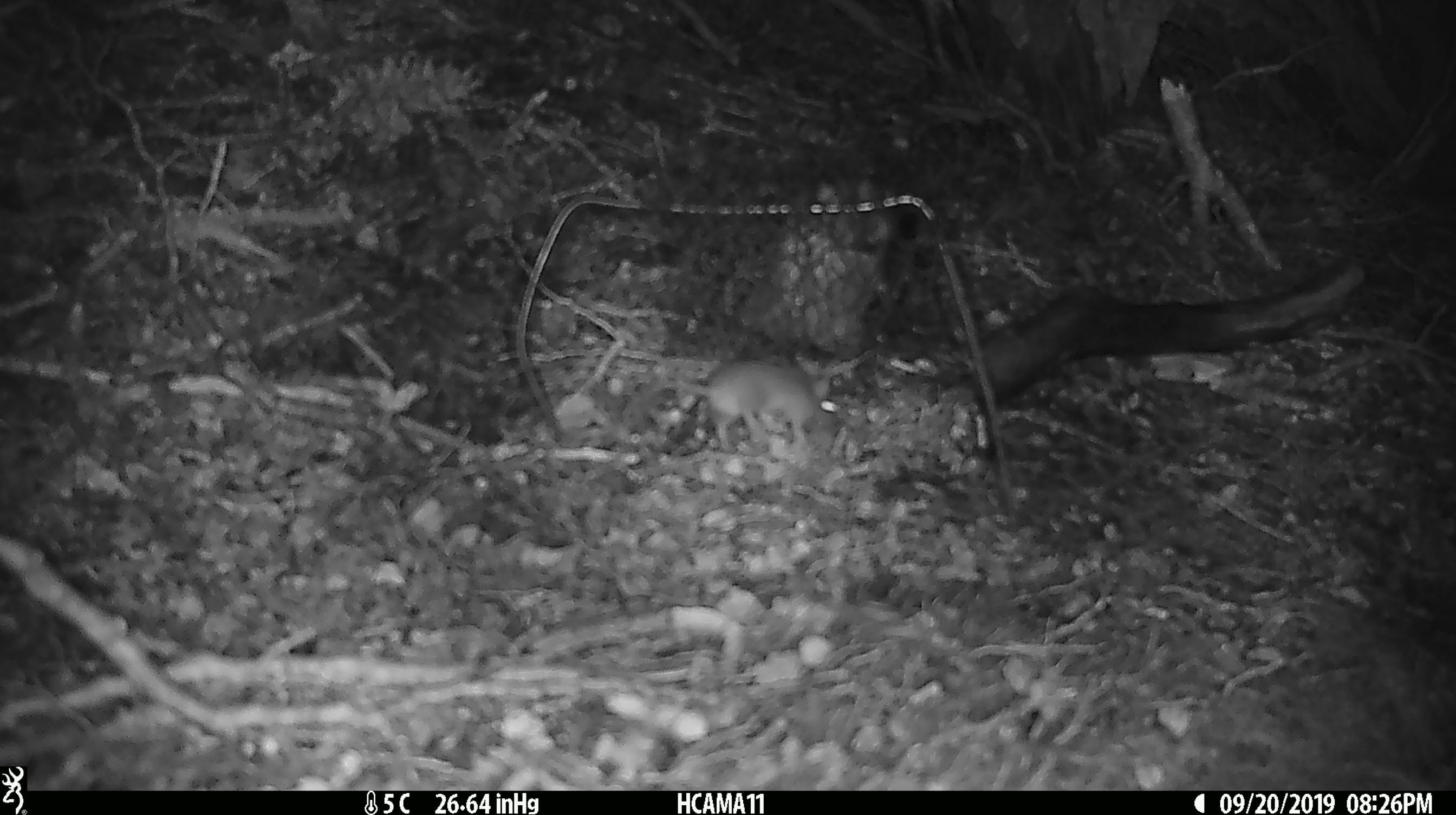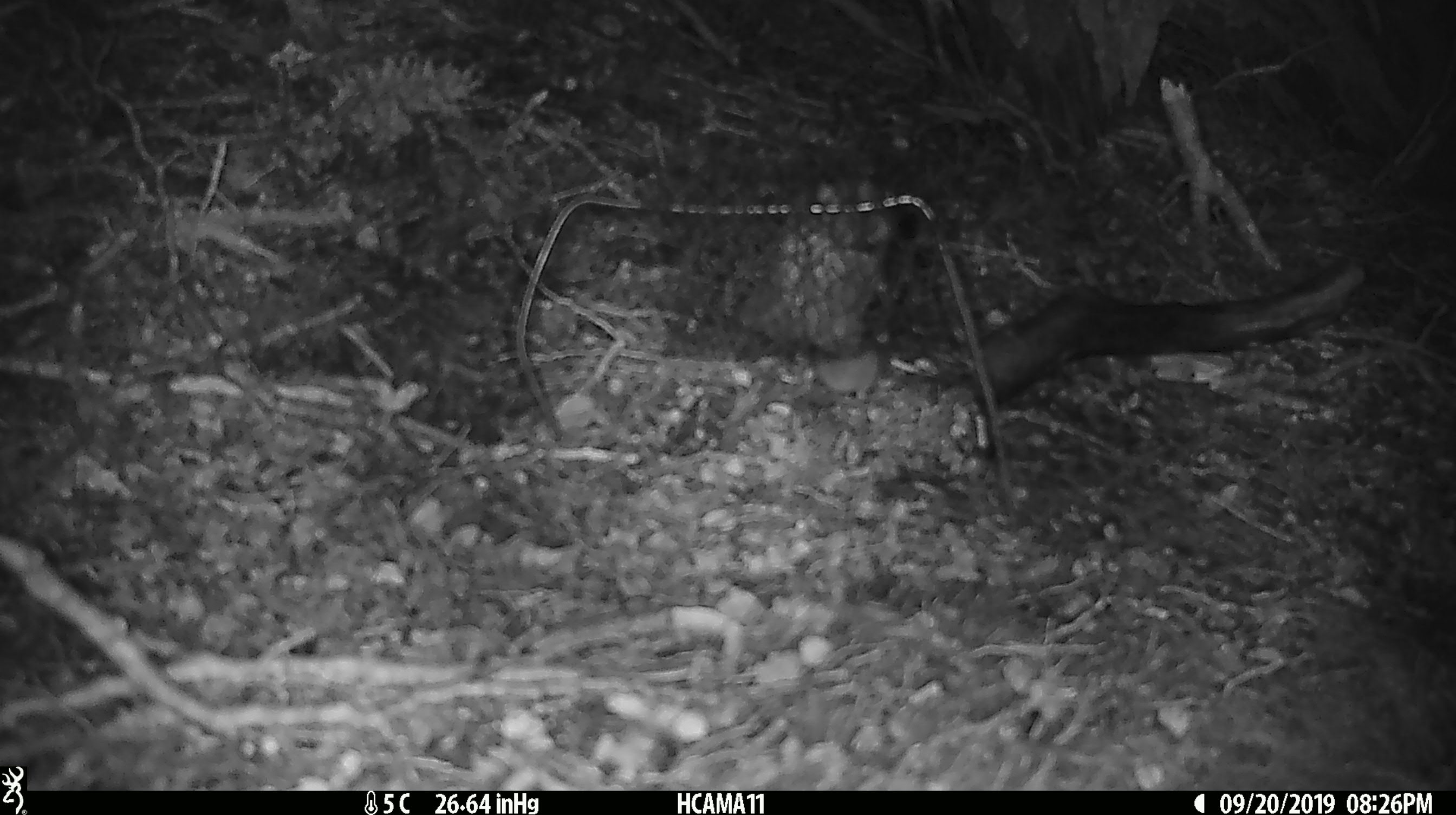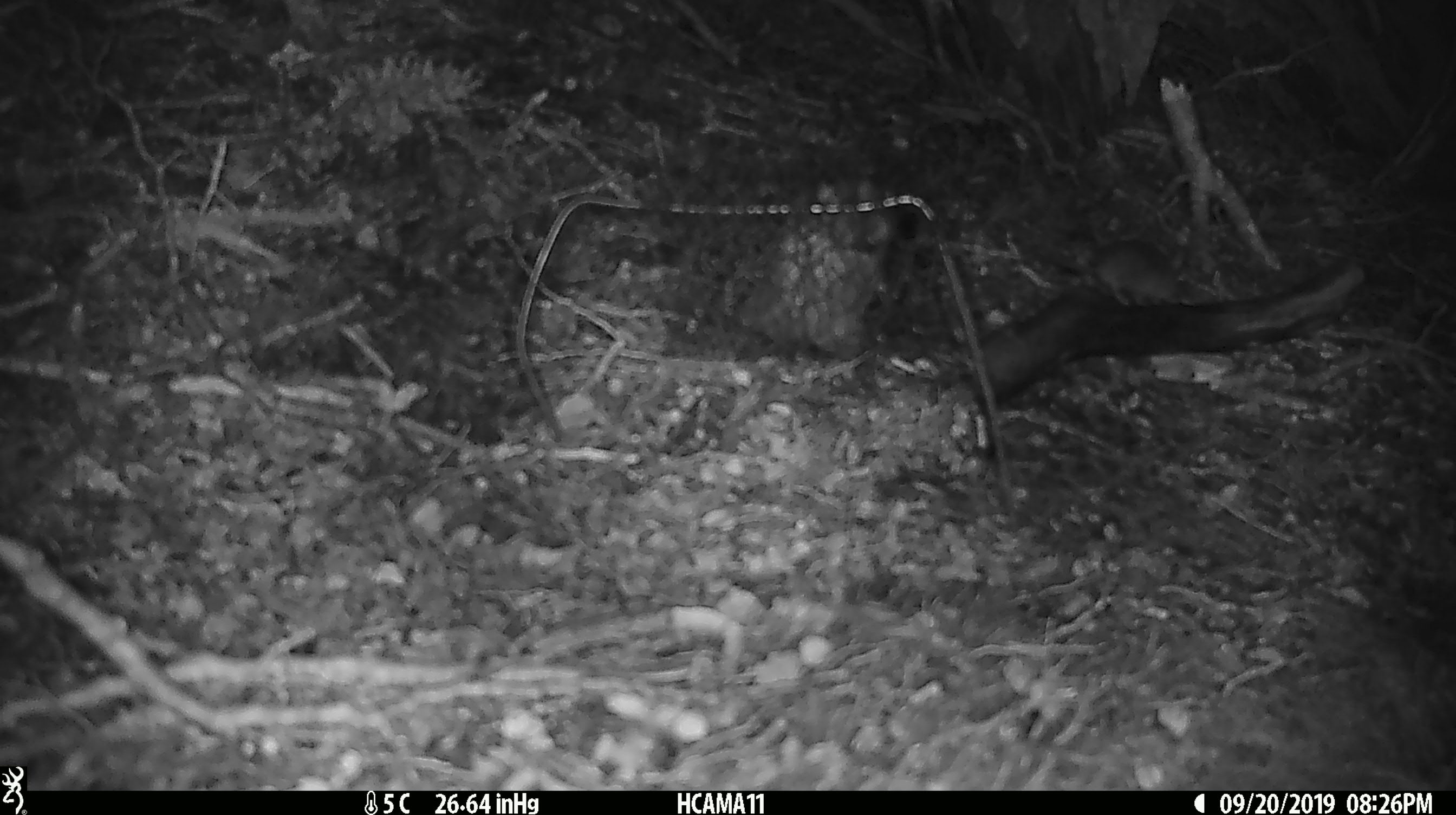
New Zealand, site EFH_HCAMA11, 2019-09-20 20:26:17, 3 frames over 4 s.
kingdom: Animalia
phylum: Chordata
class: Mammalia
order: Rodentia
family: Muridae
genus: Mus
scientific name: Mus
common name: mouse